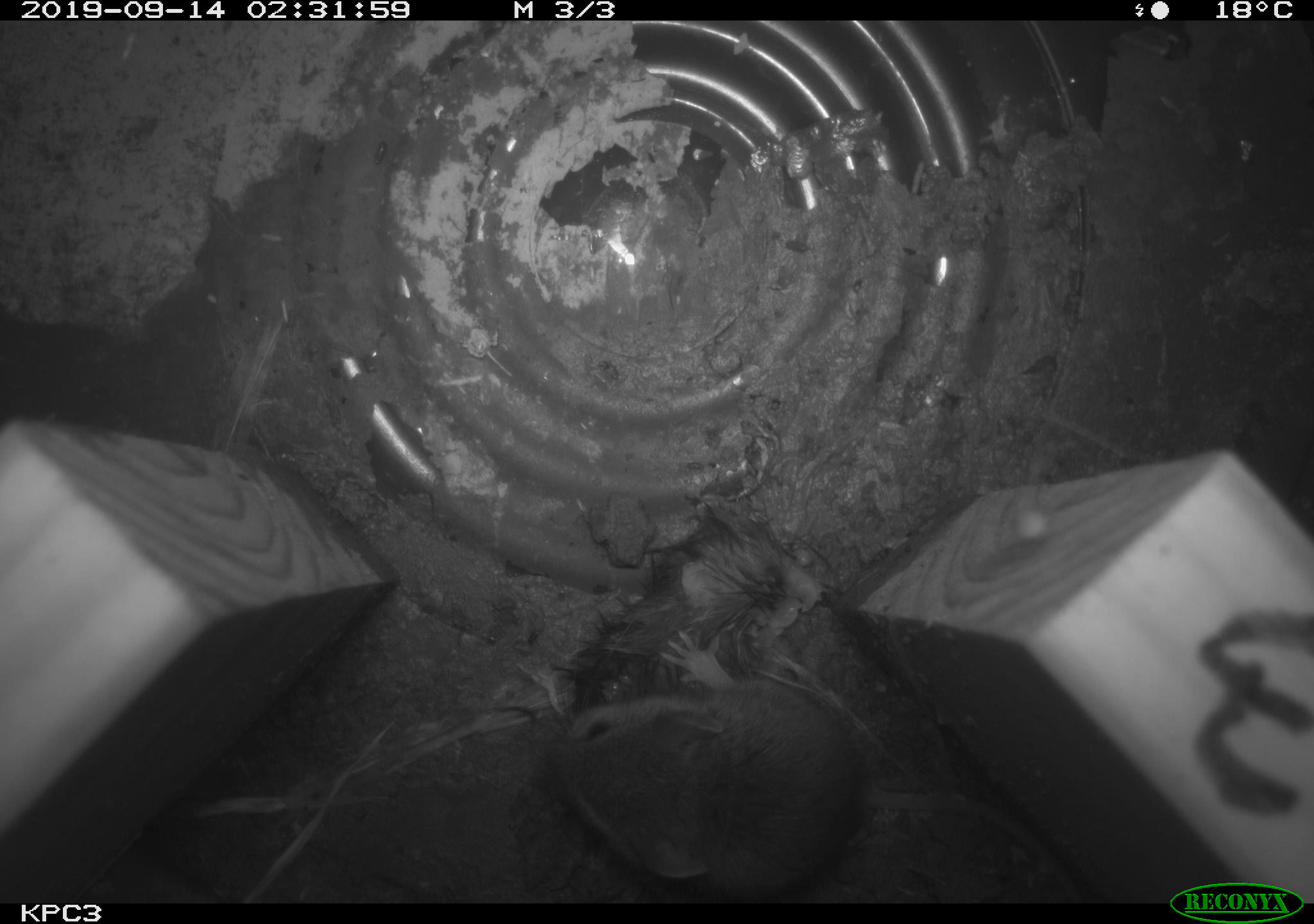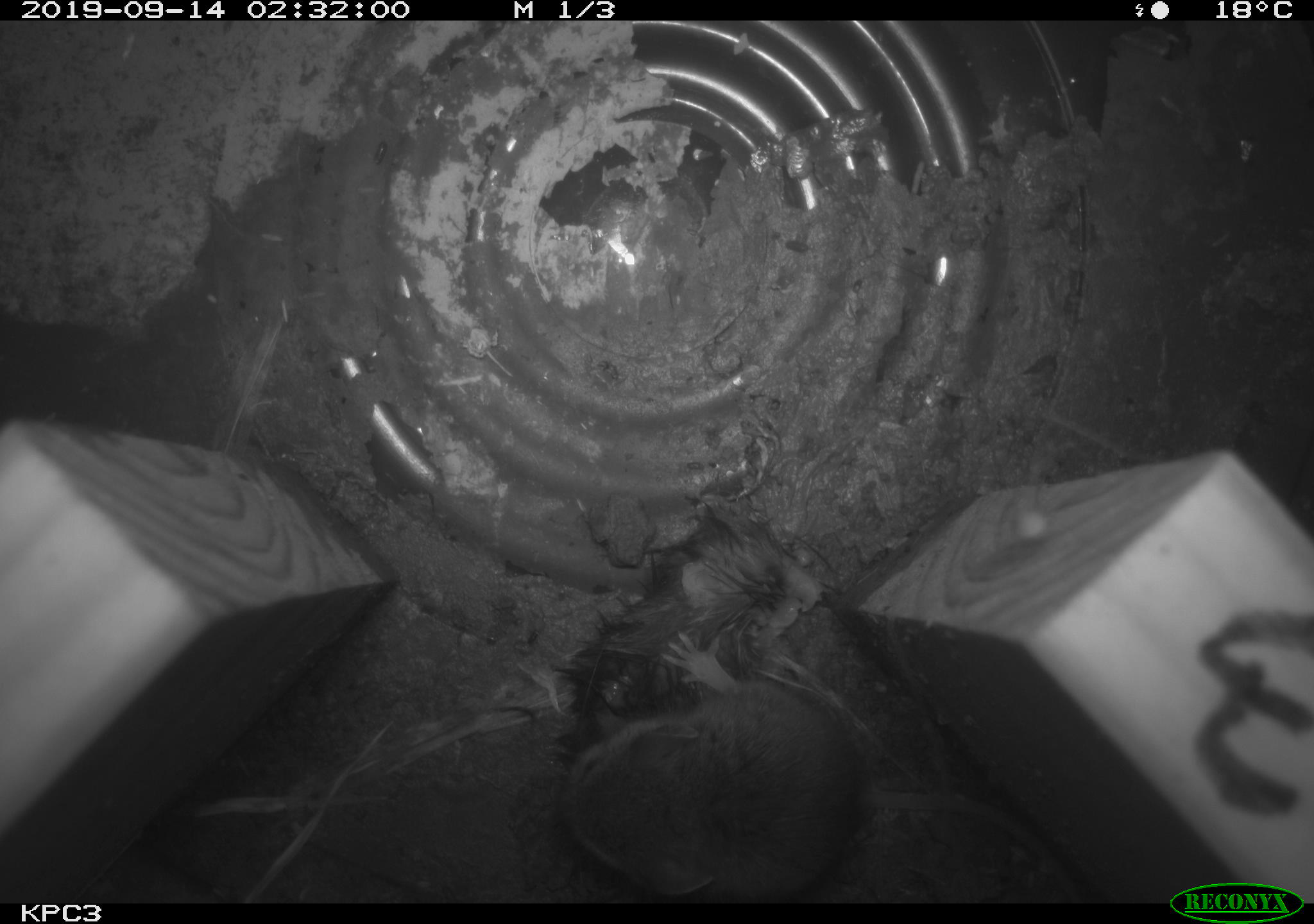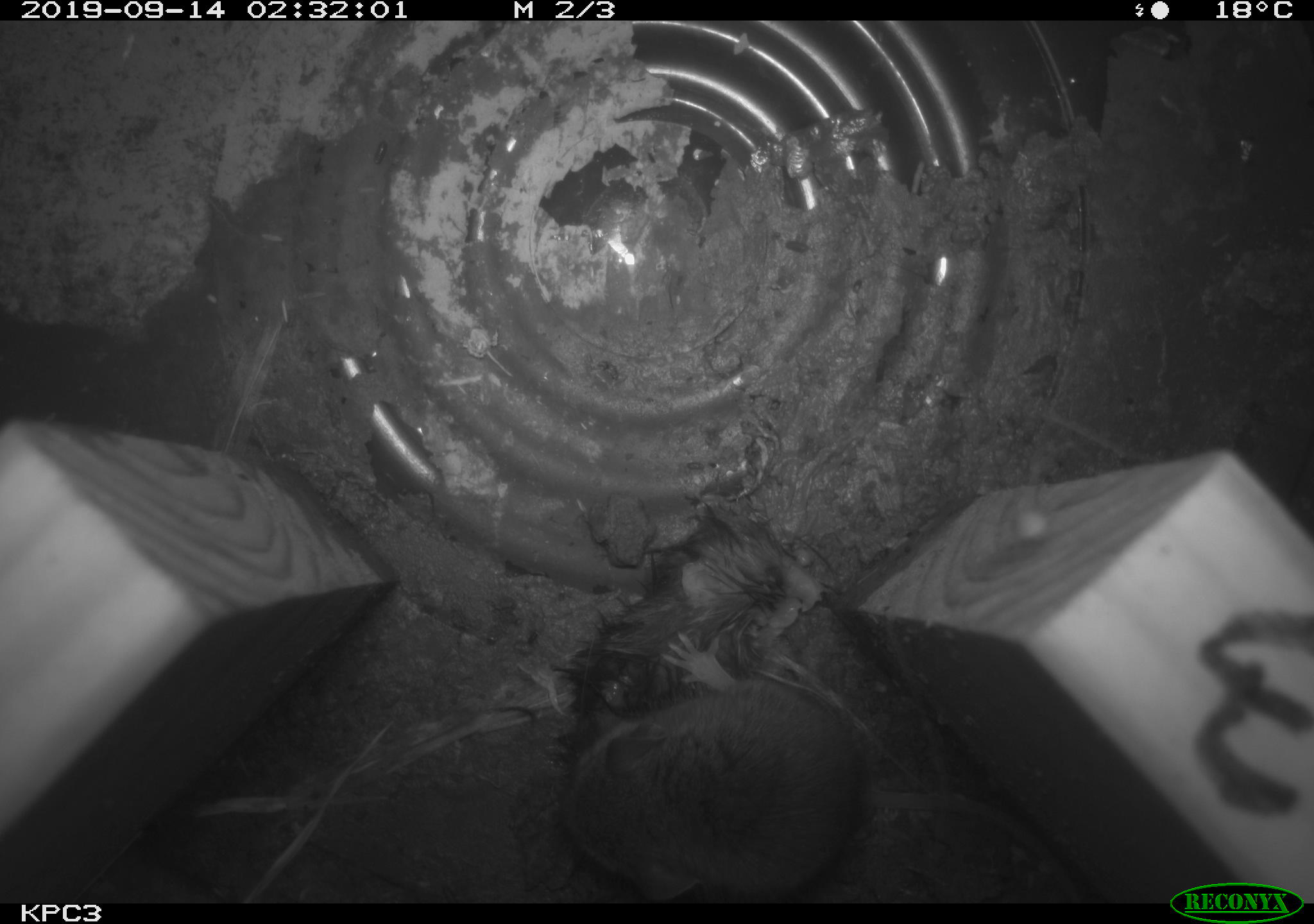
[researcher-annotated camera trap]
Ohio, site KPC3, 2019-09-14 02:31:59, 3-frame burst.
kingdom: Animalia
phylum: Chordata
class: Mammalia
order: Rodentia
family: Cricetidae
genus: Peromyscus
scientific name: Peromyscus leucopus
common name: white-footed mouse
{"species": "white-footed mouse (Peromyscus leucopus)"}